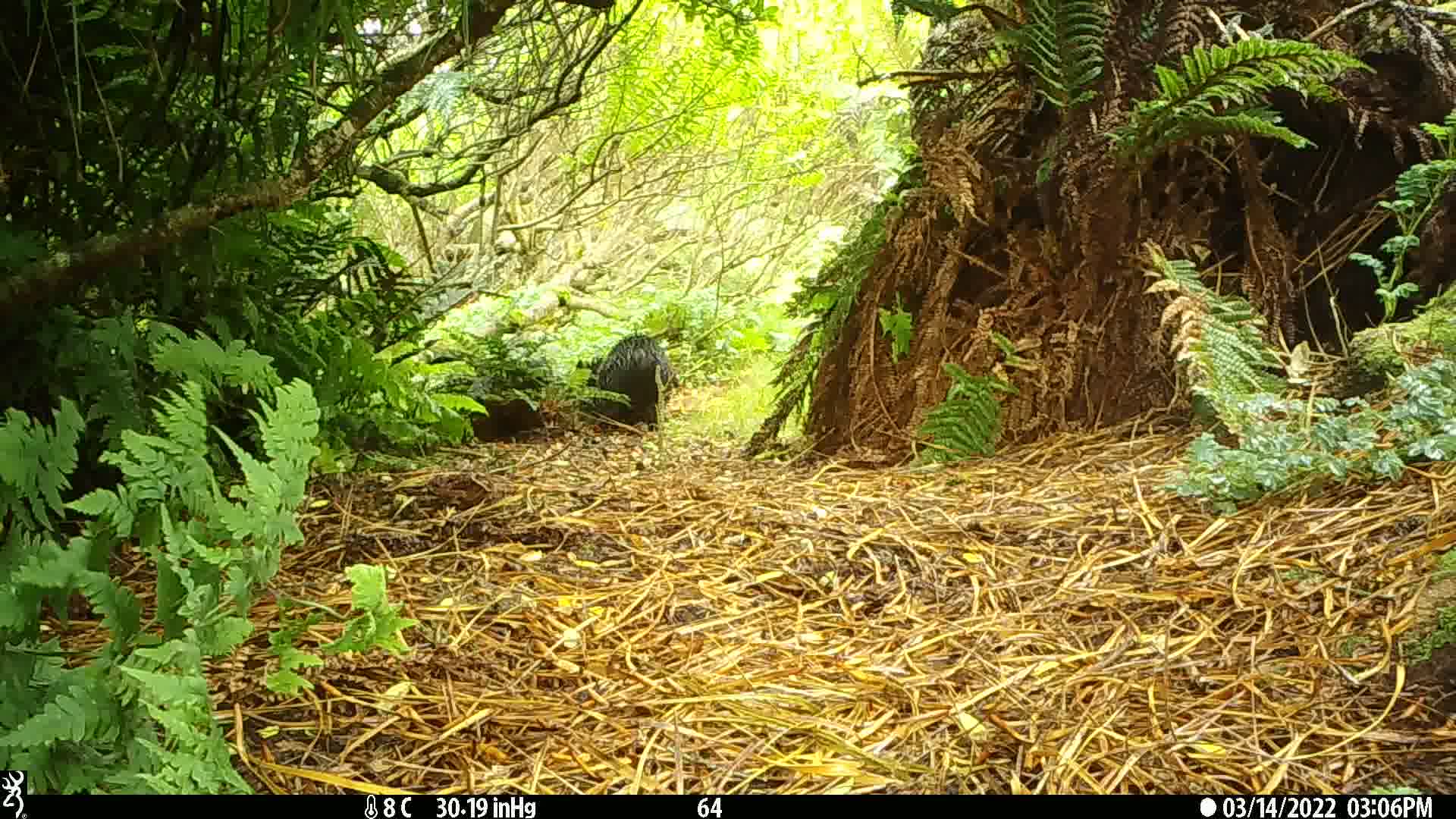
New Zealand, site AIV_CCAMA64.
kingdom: Animalia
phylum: Chordata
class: Mammalia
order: Artiodactyla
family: Suidae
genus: Sus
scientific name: Sus scrofa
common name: pig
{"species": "pig (Sus scrofa)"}